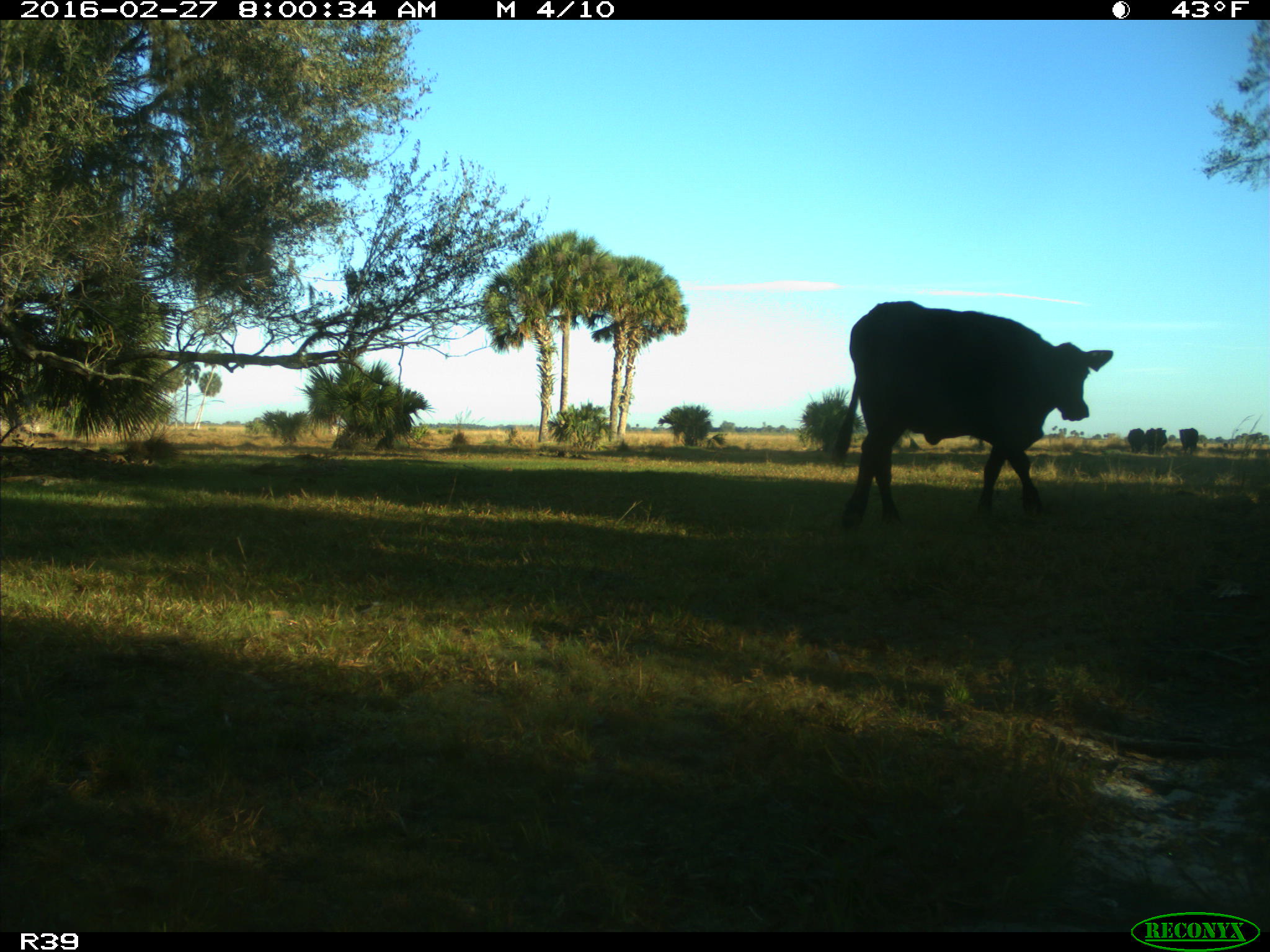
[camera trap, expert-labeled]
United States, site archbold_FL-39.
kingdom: Animalia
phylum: Chordata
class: Mammalia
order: Artiodactyla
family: Bovidae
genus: Bos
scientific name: Bos taurus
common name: domestic cow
Bos taurus (domestic cow).